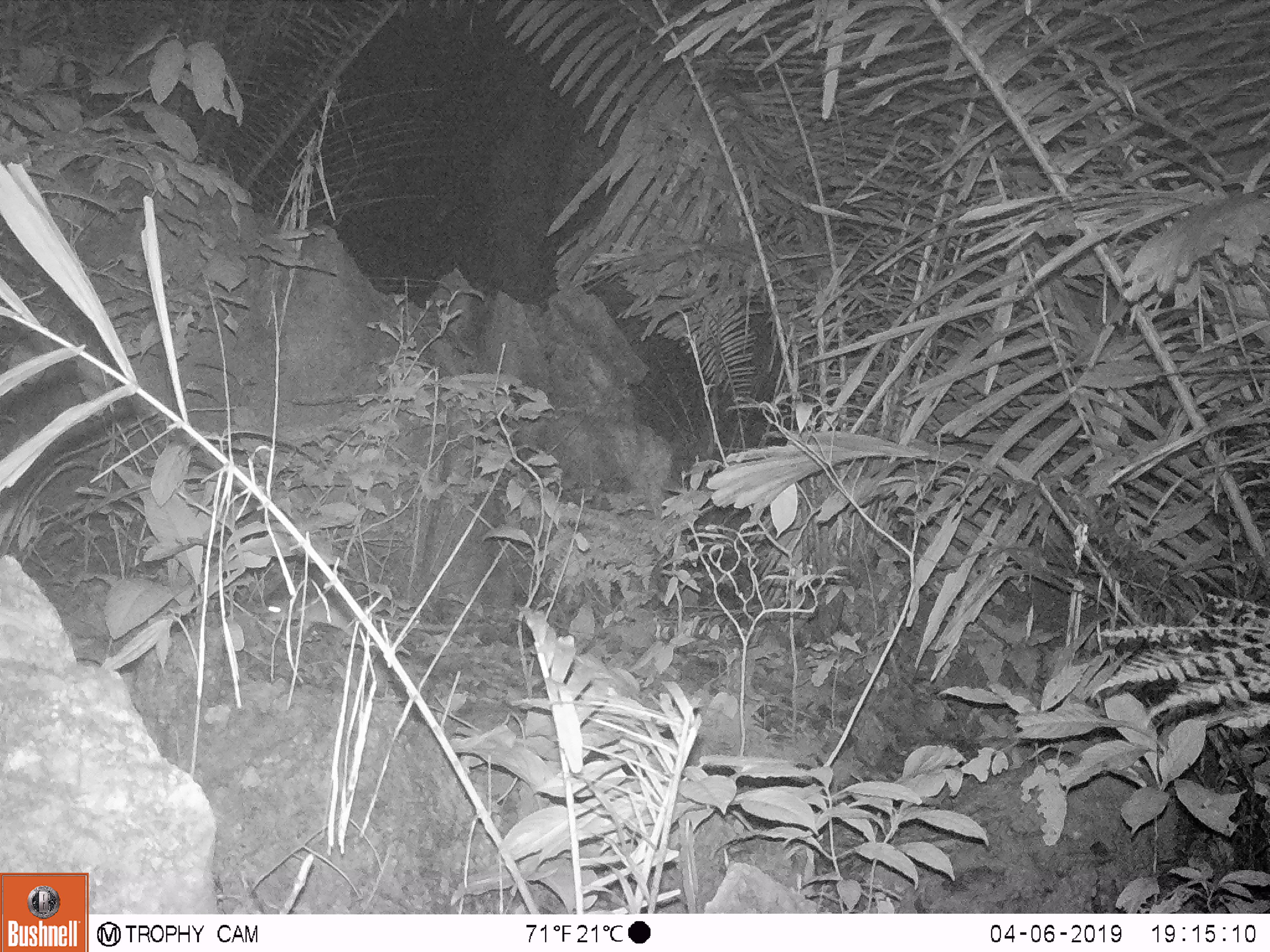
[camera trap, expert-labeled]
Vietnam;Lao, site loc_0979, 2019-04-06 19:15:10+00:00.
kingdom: Animalia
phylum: Chordata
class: Mammalia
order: Rodentia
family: Muridae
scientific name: Muridae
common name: old-world mice and rats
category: unidentified murid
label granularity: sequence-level